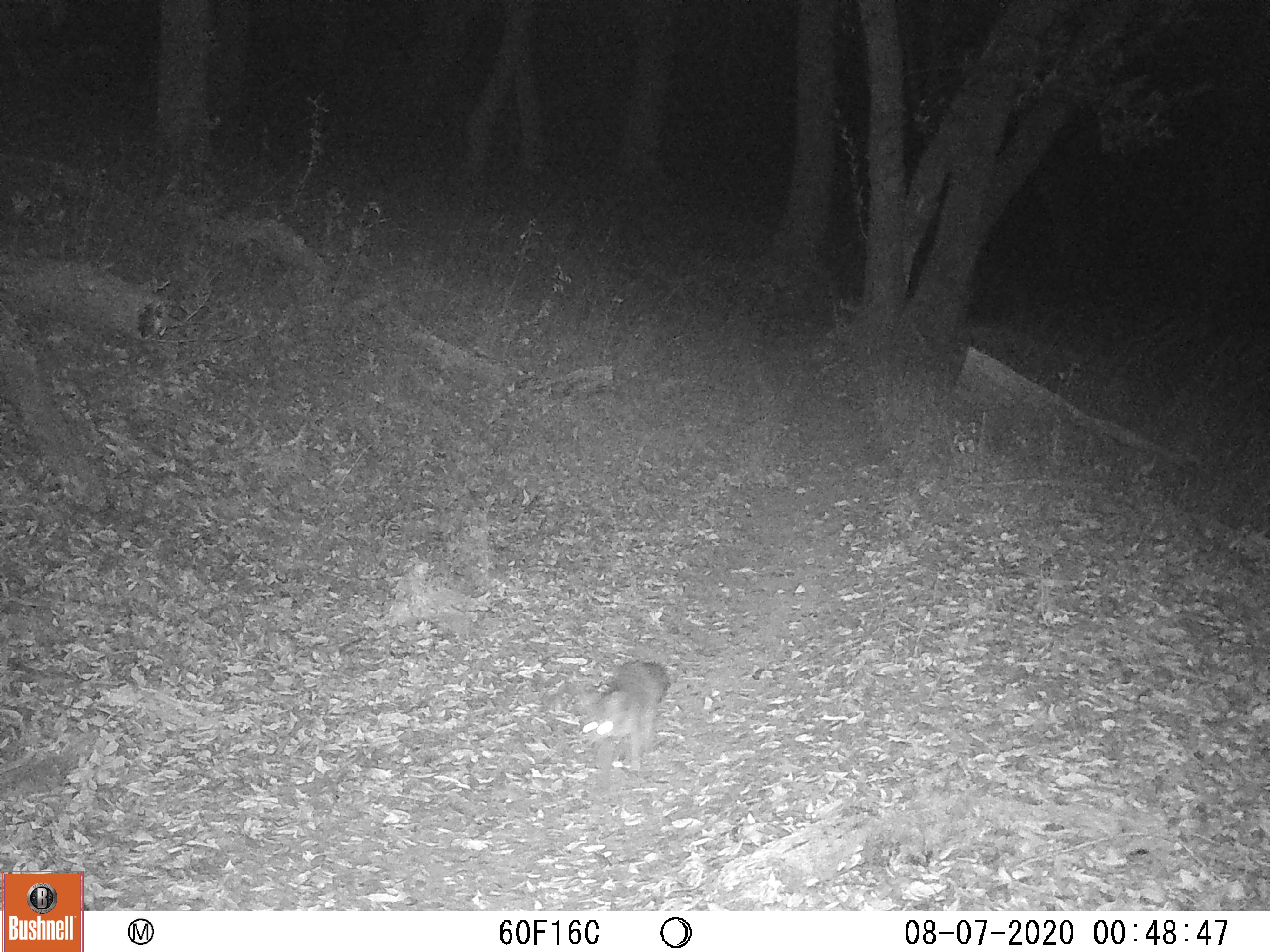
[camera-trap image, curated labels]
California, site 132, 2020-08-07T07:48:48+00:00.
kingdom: Animalia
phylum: Chordata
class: Mammalia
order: Carnivora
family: Canidae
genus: Urocyon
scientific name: Urocyon cinereoargenteus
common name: gray fox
Gray fox (Urocyon cinereoargenteus).